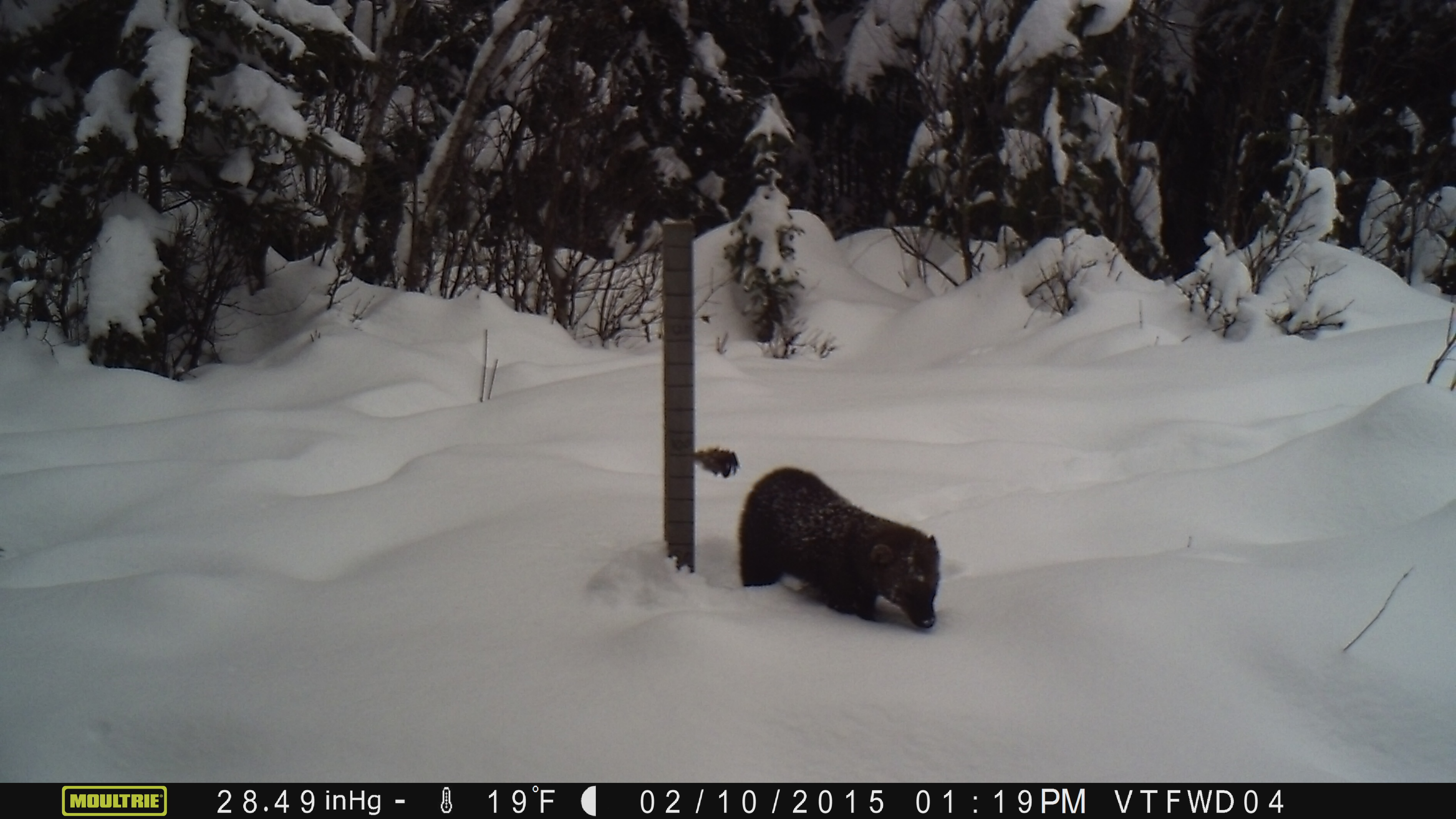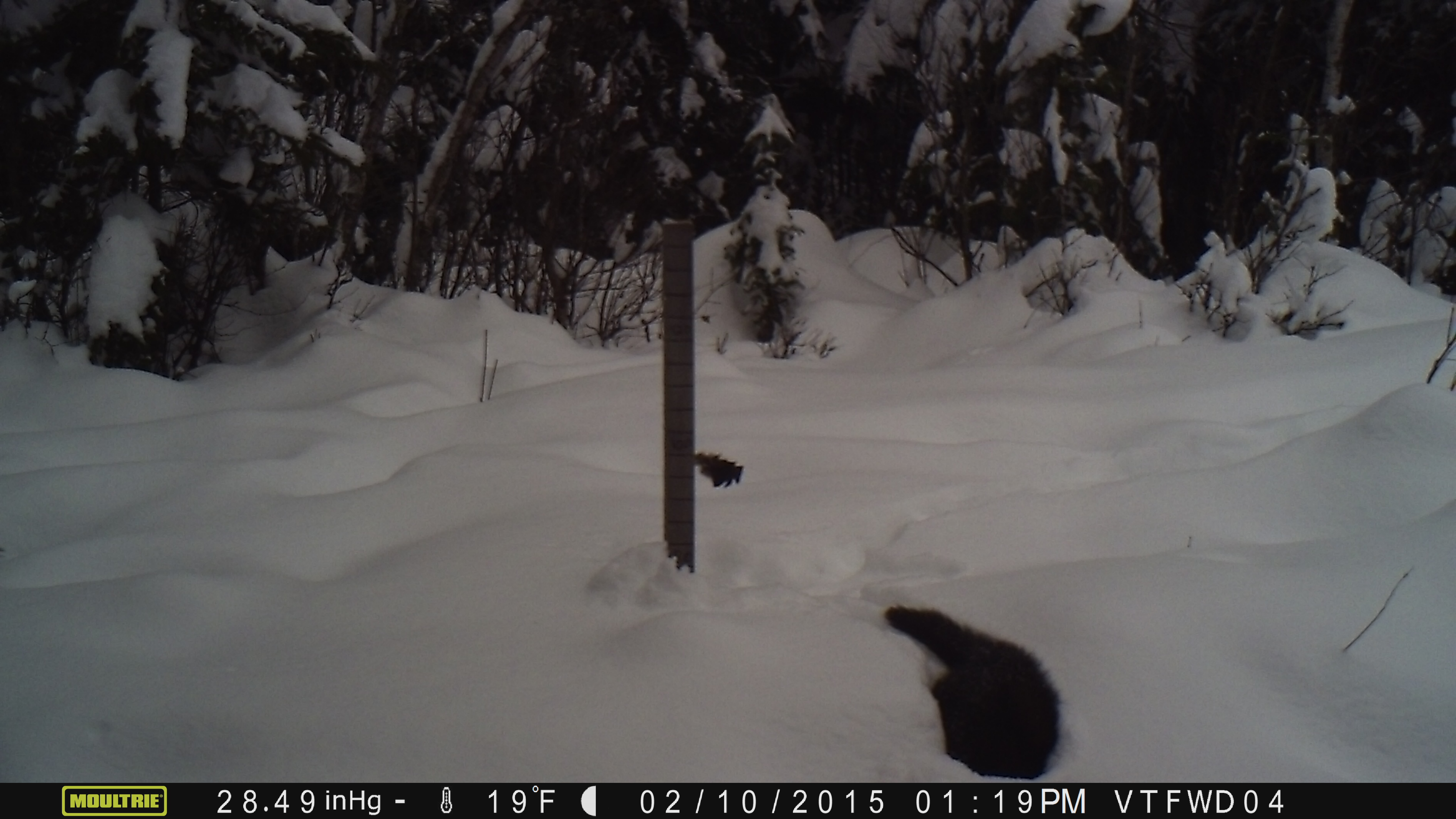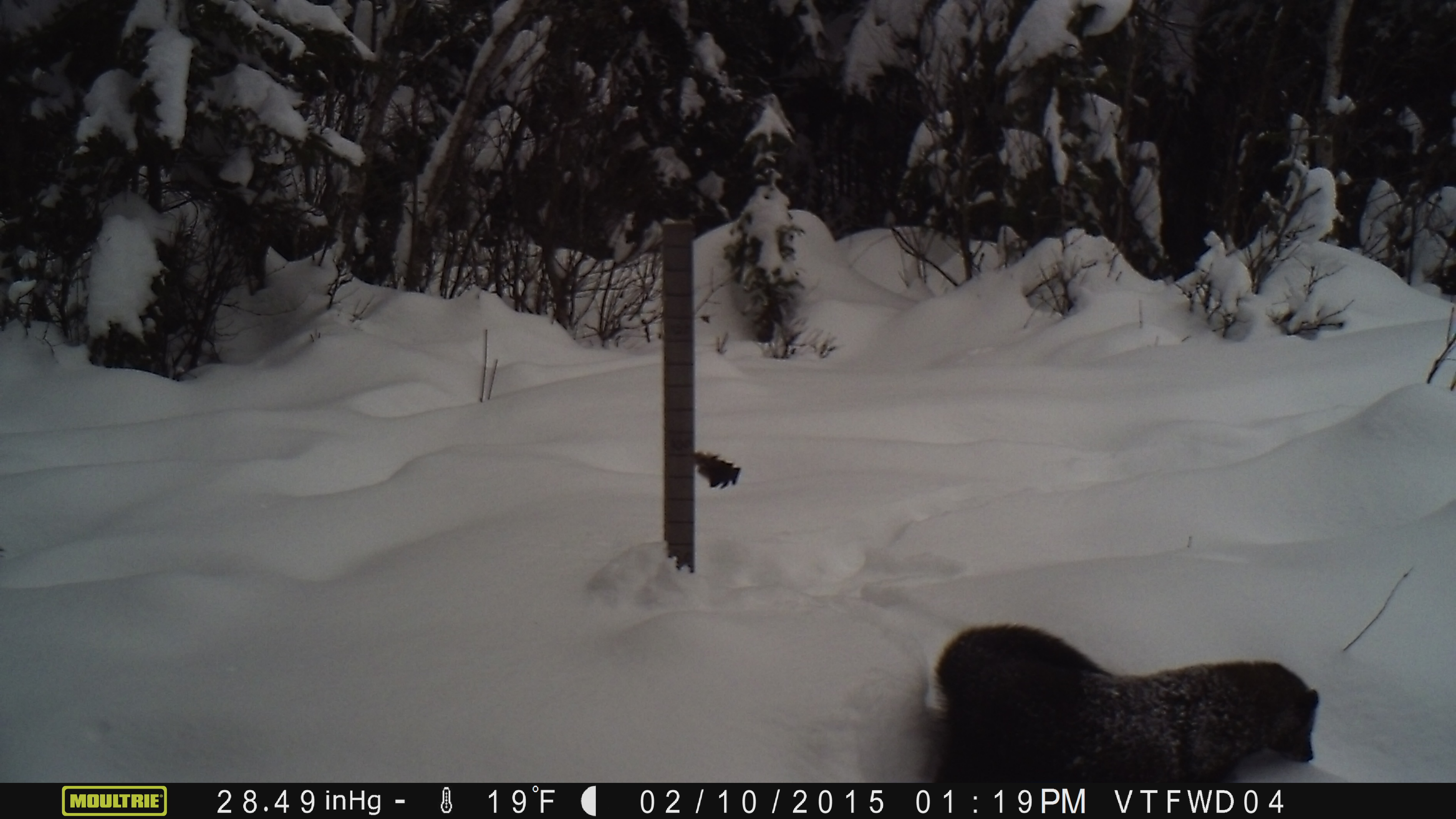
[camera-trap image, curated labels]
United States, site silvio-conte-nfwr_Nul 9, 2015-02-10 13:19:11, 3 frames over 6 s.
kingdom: Animalia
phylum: Chordata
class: Mammalia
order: Carnivora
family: Mustelidae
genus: Pekania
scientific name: Pekania pennanti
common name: fisher